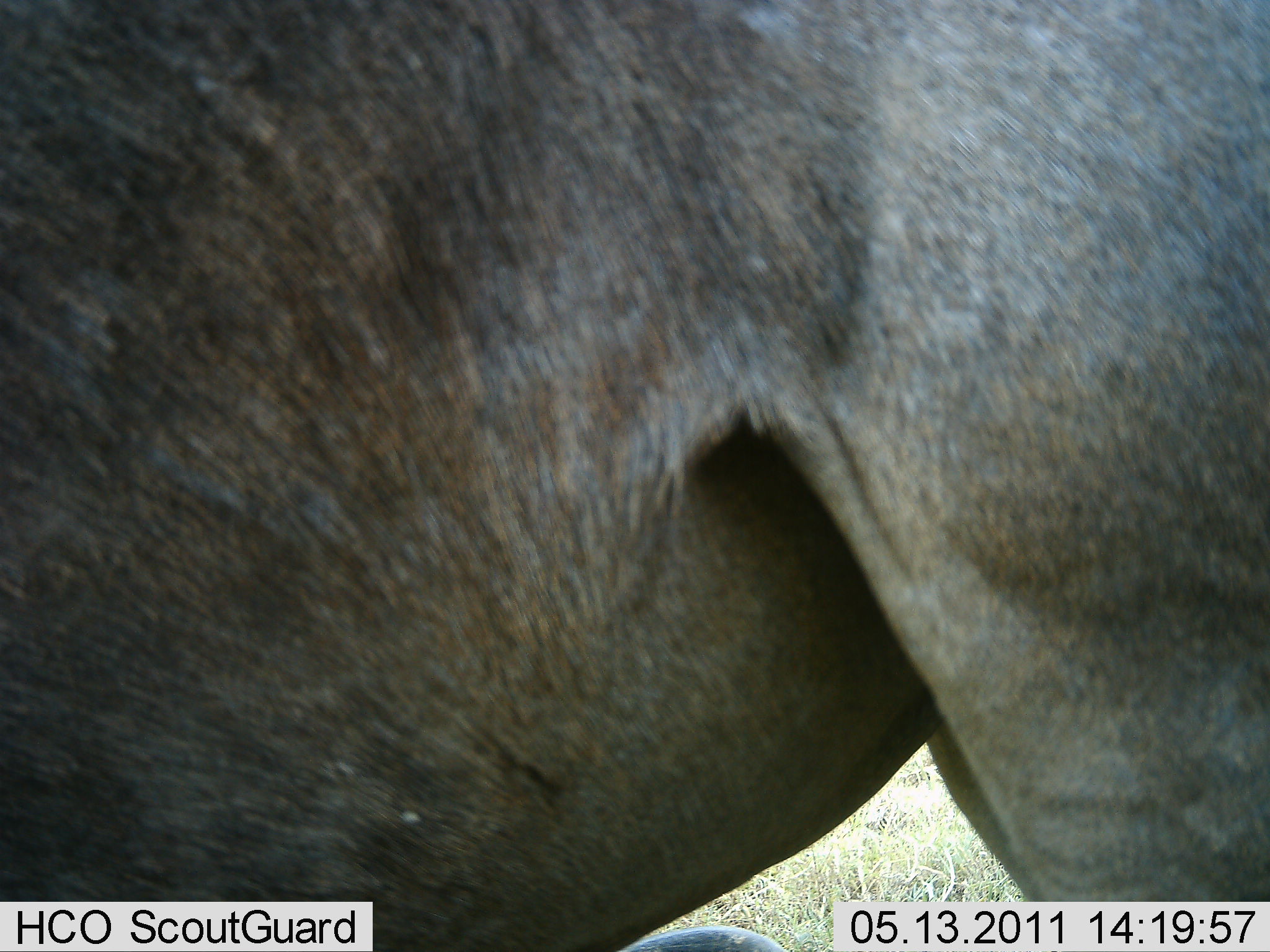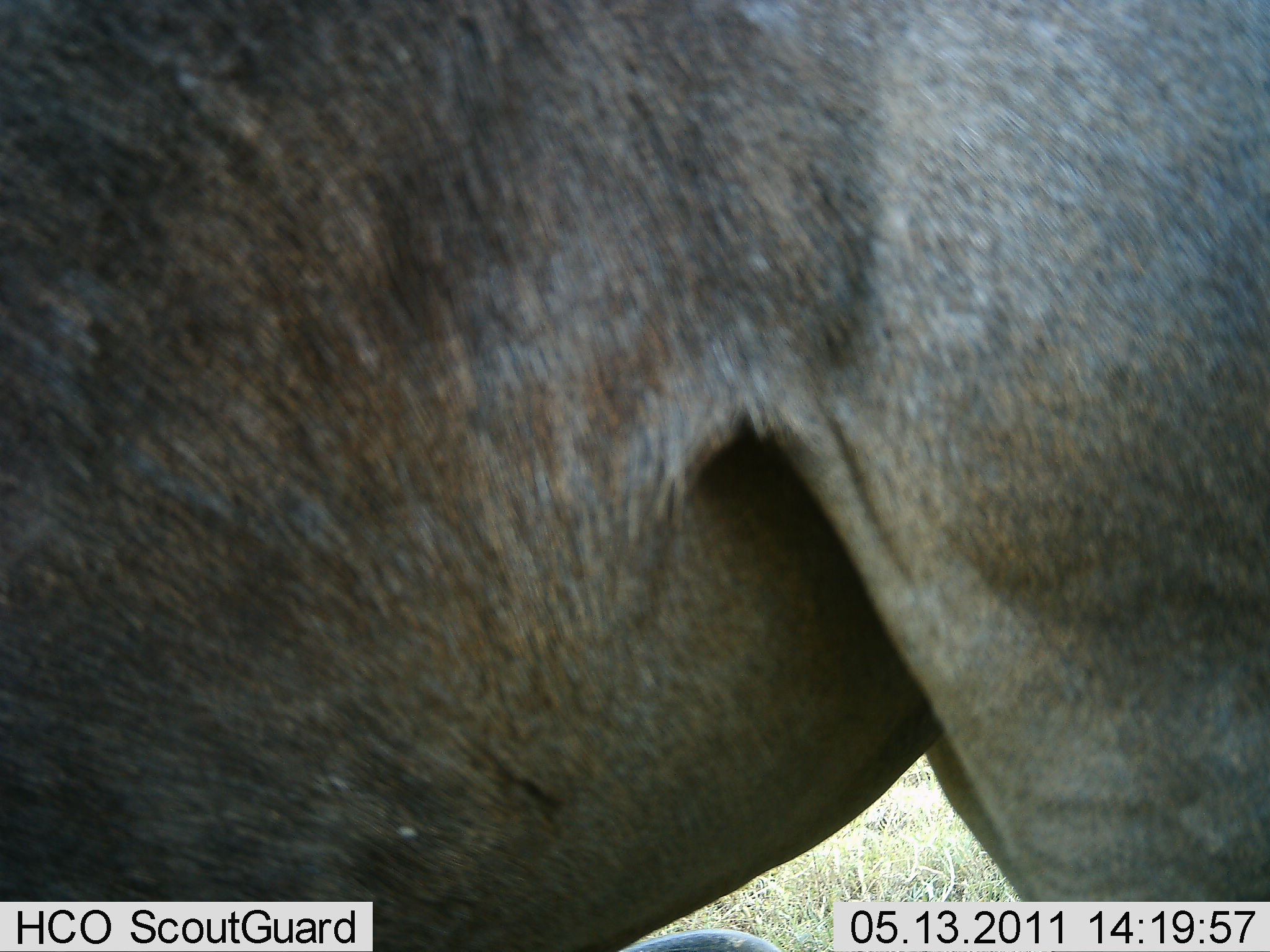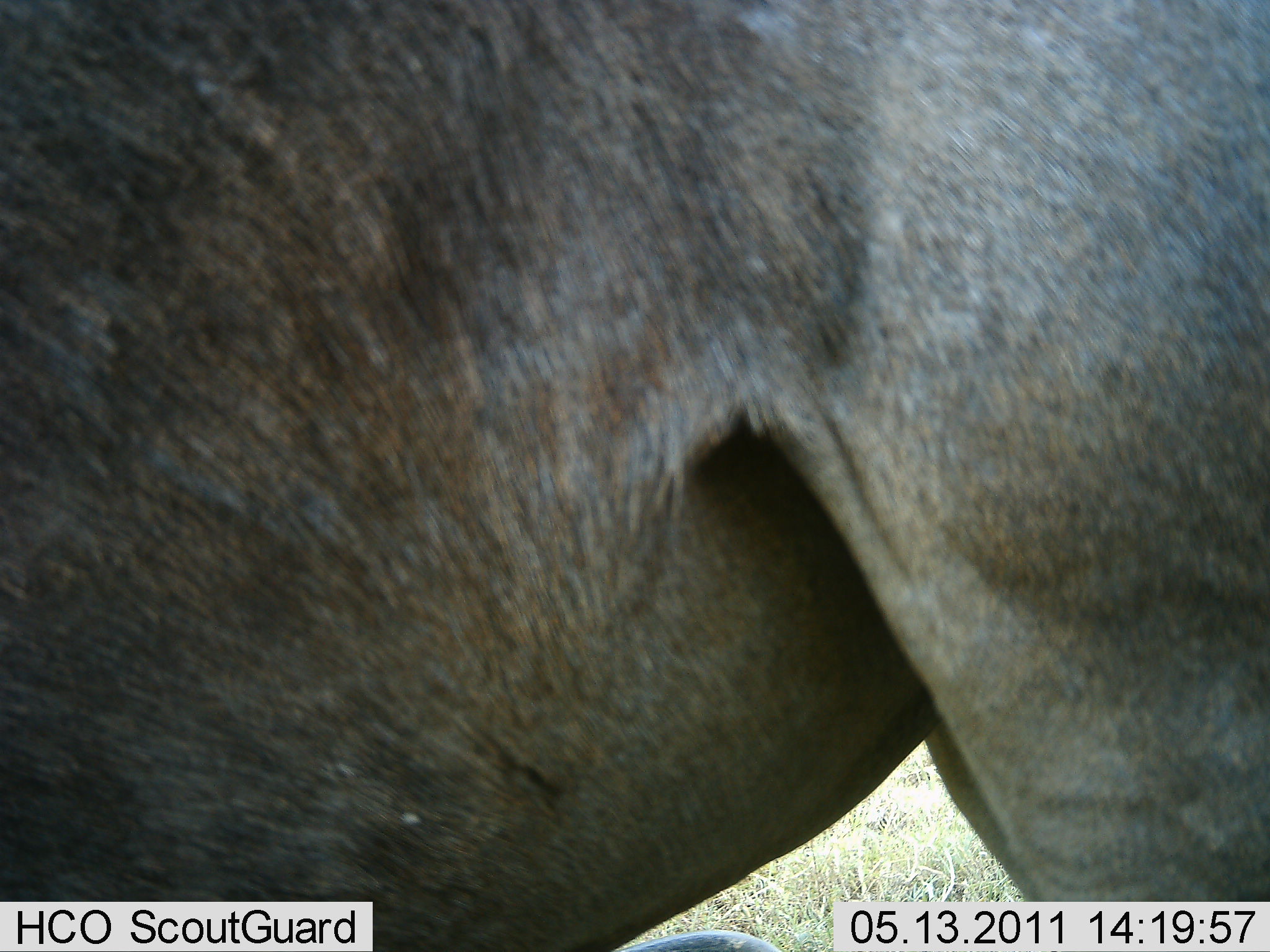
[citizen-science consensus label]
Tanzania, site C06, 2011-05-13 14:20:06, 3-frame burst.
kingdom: Animalia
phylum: Chordata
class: Mammalia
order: Artiodactyla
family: Bovidae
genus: Connochaetes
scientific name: Connochaetes taurinus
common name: blue wildebeest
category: wildebeest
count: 1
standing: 92%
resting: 0%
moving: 8%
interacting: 0%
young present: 0%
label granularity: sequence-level